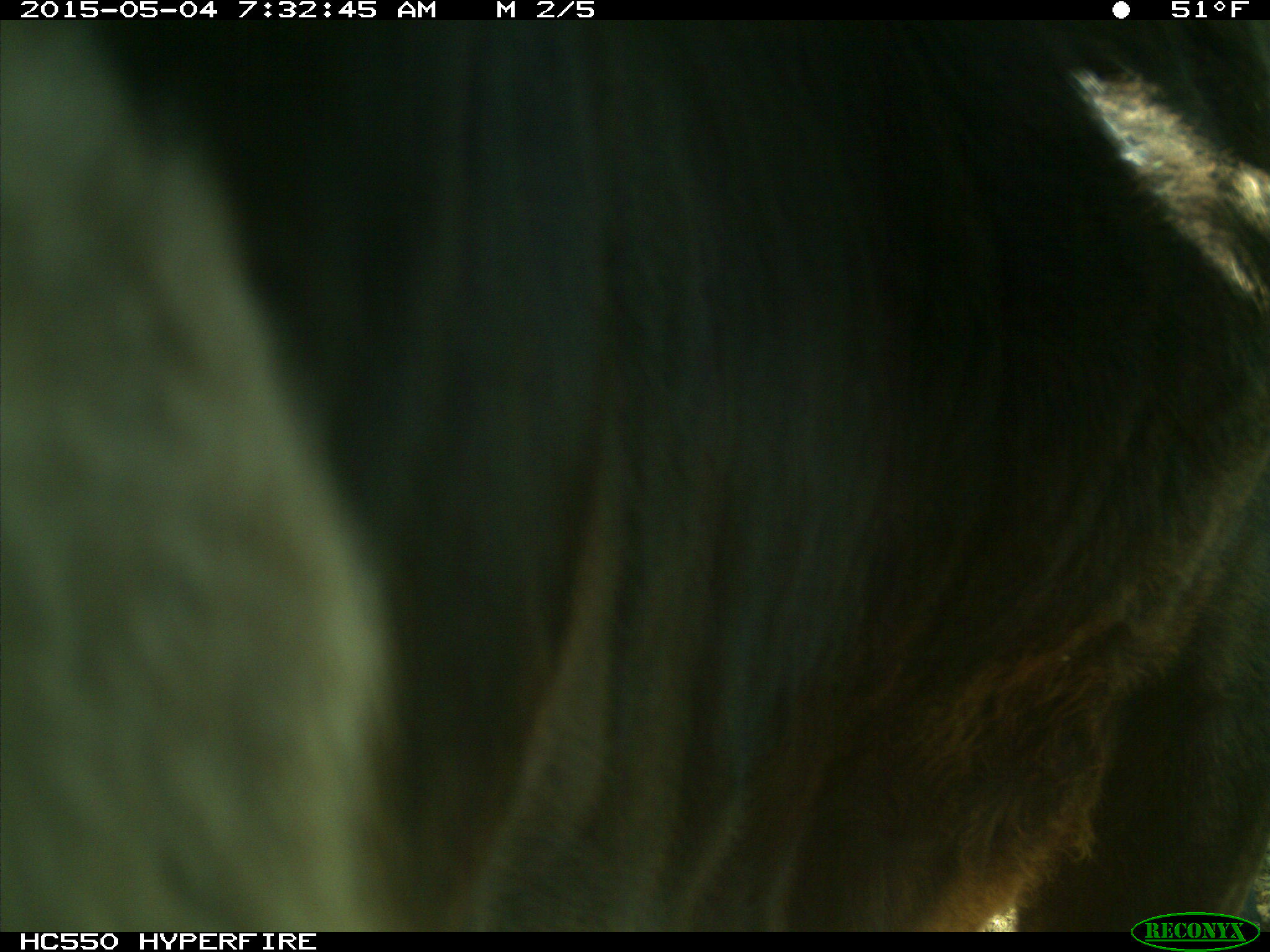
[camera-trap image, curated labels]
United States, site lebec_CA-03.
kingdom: Animalia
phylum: Chordata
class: Mammalia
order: Artiodactyla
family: Bovidae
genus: Bos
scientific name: Bos taurus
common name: domestic cow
Bos taurus (domestic cow).